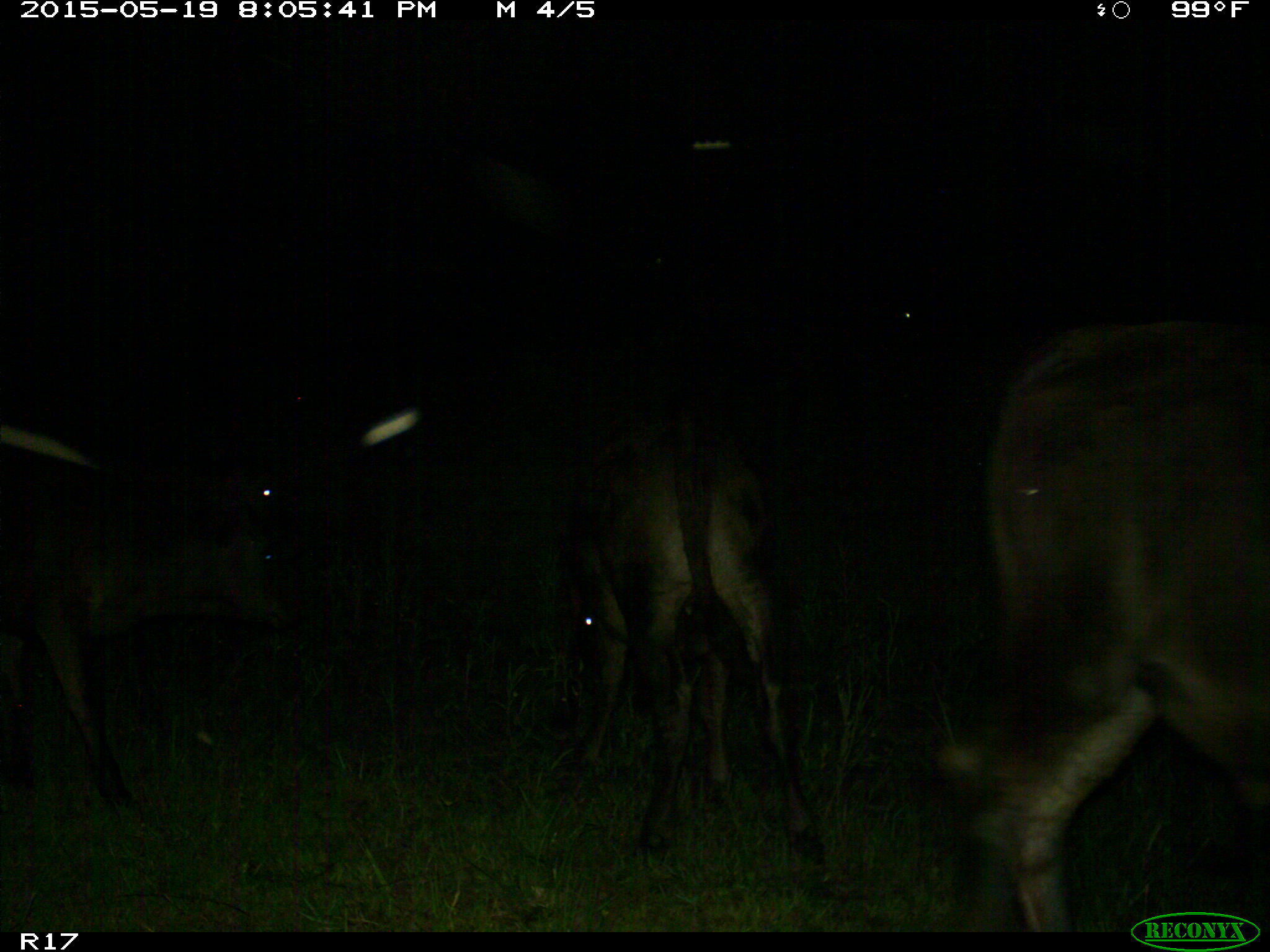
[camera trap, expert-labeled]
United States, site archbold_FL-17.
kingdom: Animalia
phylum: Chordata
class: Mammalia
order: Artiodactyla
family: Bovidae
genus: Bos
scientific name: Bos taurus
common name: domestic cow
Bos taurus (domestic cow).